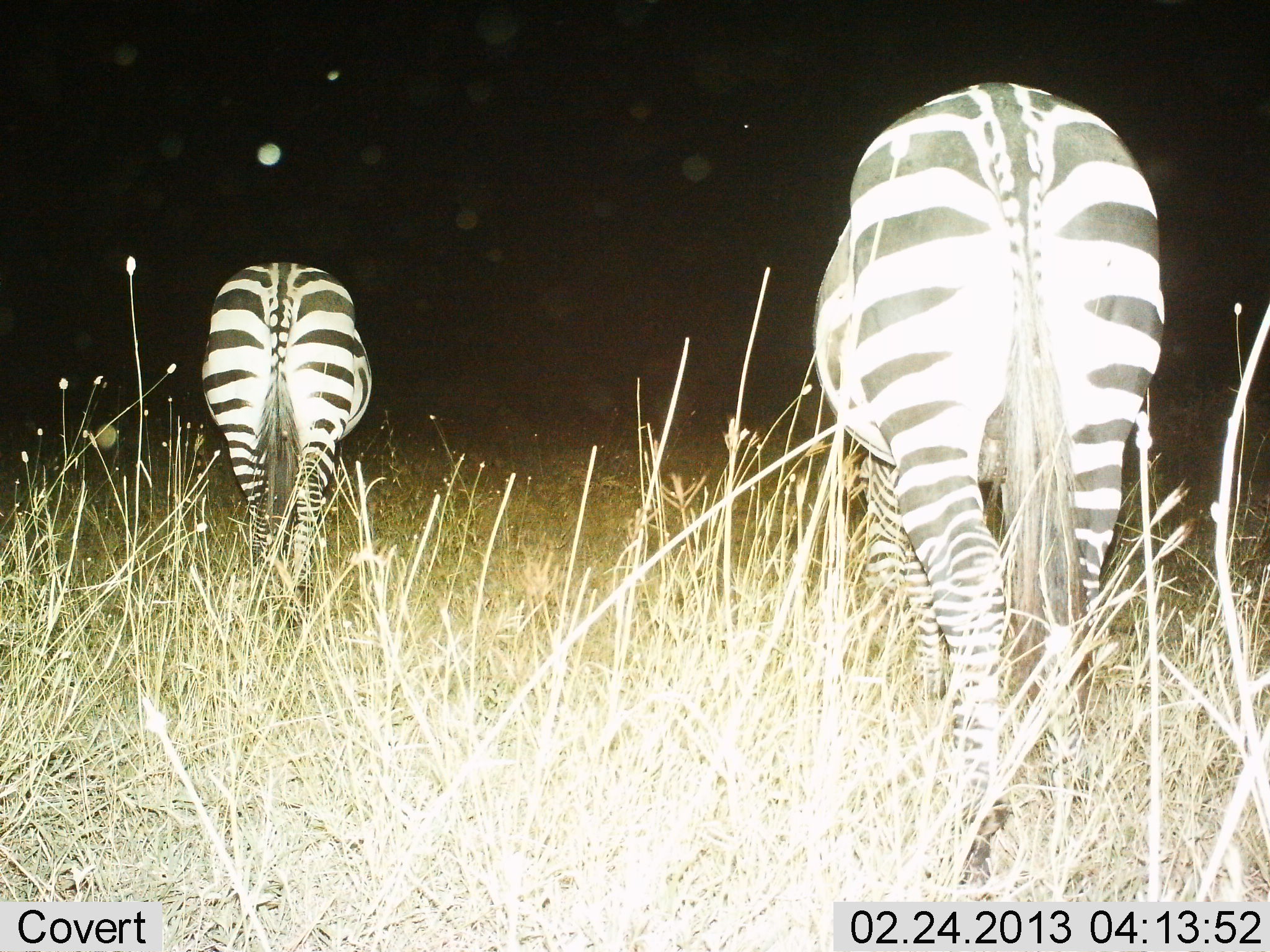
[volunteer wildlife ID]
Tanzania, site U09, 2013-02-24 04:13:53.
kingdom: Animalia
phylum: Chordata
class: Mammalia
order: Perissodactyla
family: Equidae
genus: Equus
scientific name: Equus quagga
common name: plains zebra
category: zebra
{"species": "zebra (plains zebra) (Equus quagga)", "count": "2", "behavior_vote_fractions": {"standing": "39%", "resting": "0%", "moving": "35%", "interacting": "0%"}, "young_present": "0%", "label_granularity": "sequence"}